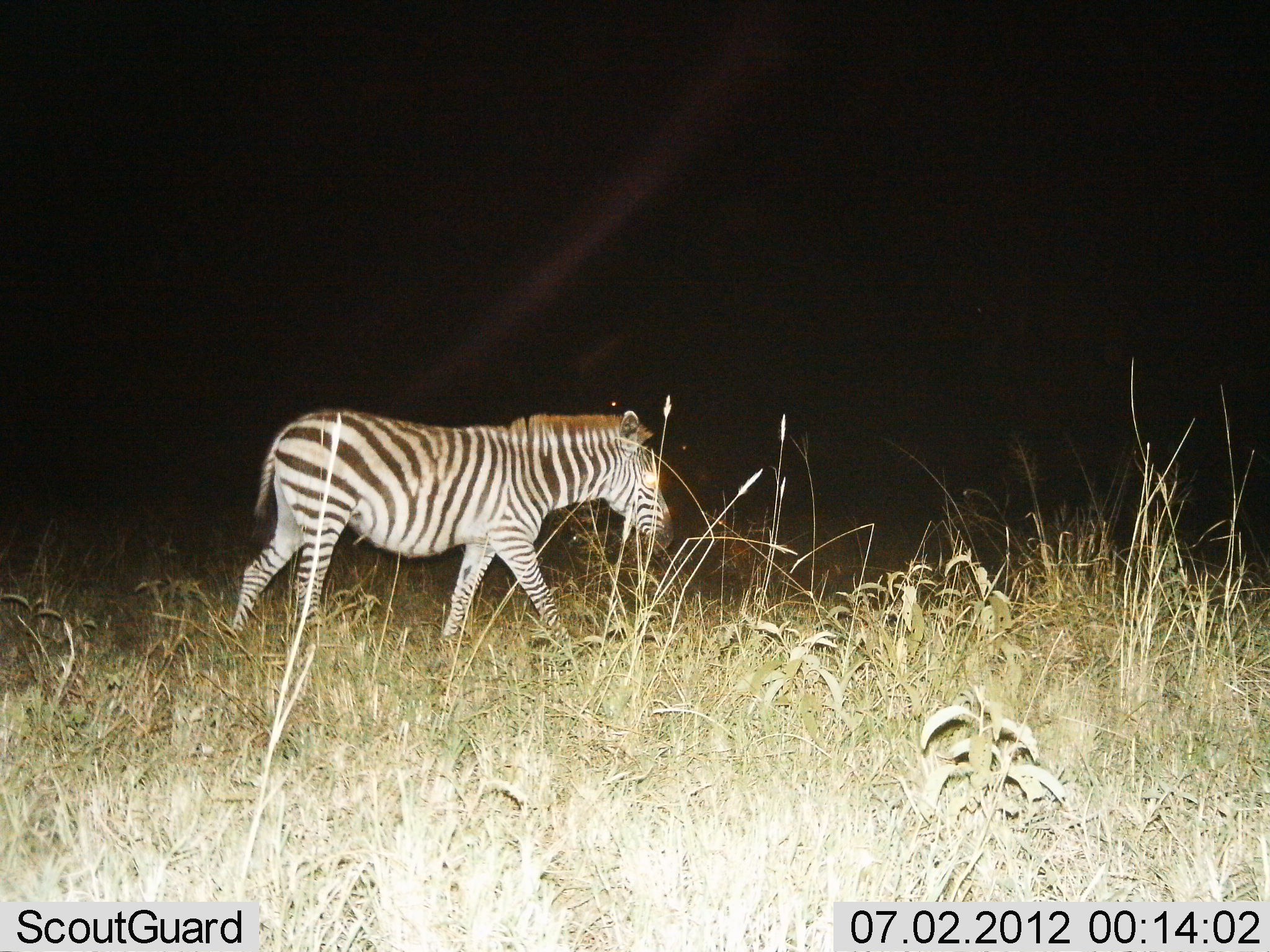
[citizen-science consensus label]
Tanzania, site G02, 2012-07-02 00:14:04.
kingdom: Animalia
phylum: Chordata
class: Mammalia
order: Perissodactyla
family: Equidae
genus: Equus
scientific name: Equus quagga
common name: plains zebra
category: zebra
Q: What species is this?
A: Zebra (plains zebra) (Equus quagga).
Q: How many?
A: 1.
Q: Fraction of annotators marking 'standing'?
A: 0%.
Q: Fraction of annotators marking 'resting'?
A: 0%.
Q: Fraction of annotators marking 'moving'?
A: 100%.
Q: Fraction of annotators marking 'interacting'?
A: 0%.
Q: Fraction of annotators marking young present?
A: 10%.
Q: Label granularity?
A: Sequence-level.